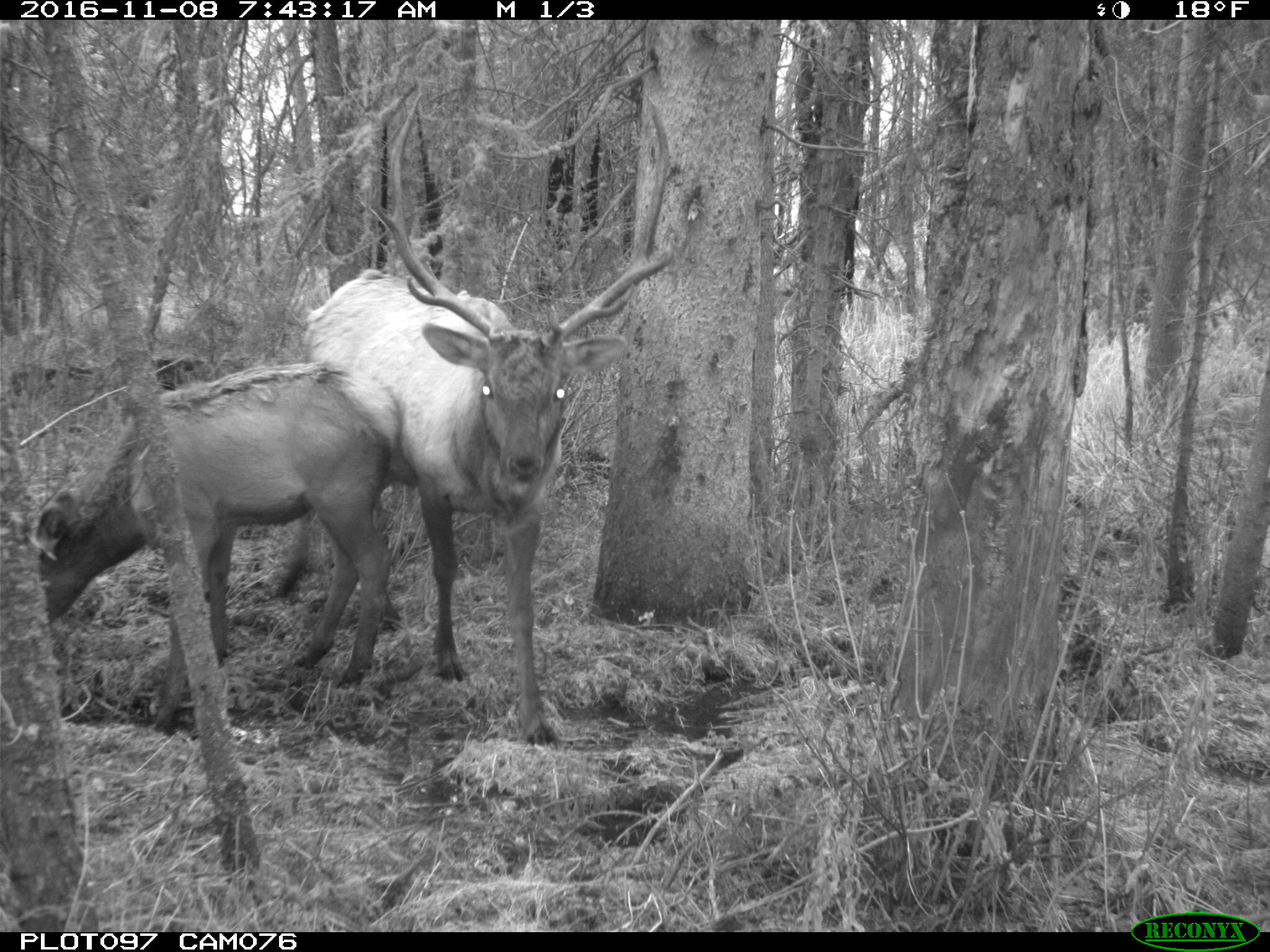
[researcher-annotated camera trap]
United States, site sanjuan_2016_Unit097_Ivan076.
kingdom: Animalia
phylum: Chordata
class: Mammalia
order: Artiodactyla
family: Cervidae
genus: Cervus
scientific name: Cervus elaphus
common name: red deer